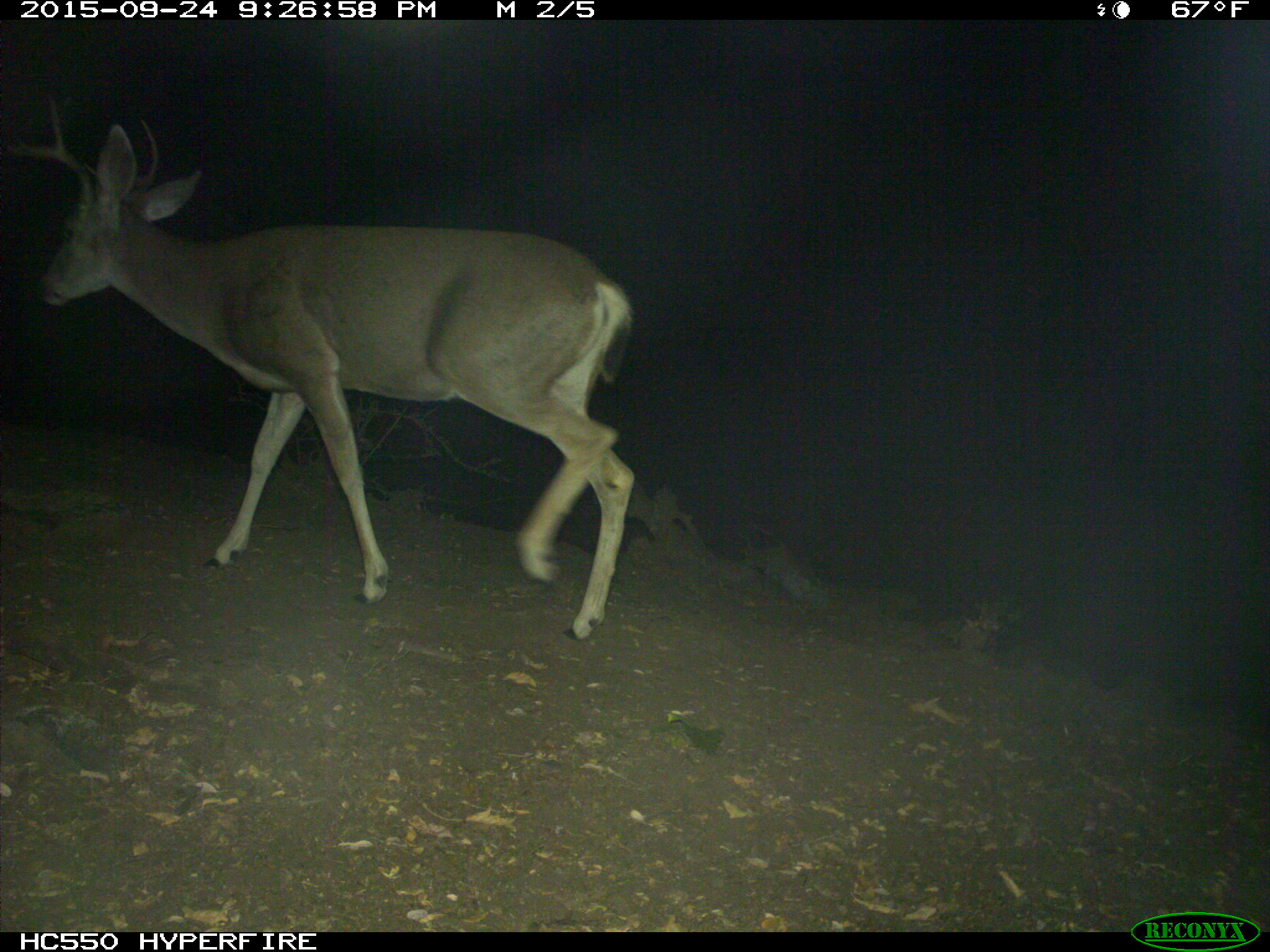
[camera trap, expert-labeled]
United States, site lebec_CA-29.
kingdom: Animalia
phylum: Chordata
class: Mammalia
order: Artiodactyla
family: Cervidae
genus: Odocoileus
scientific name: Odocoileus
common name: deer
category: unidentified deer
Unidentified deer (deer) (Odocoileus).